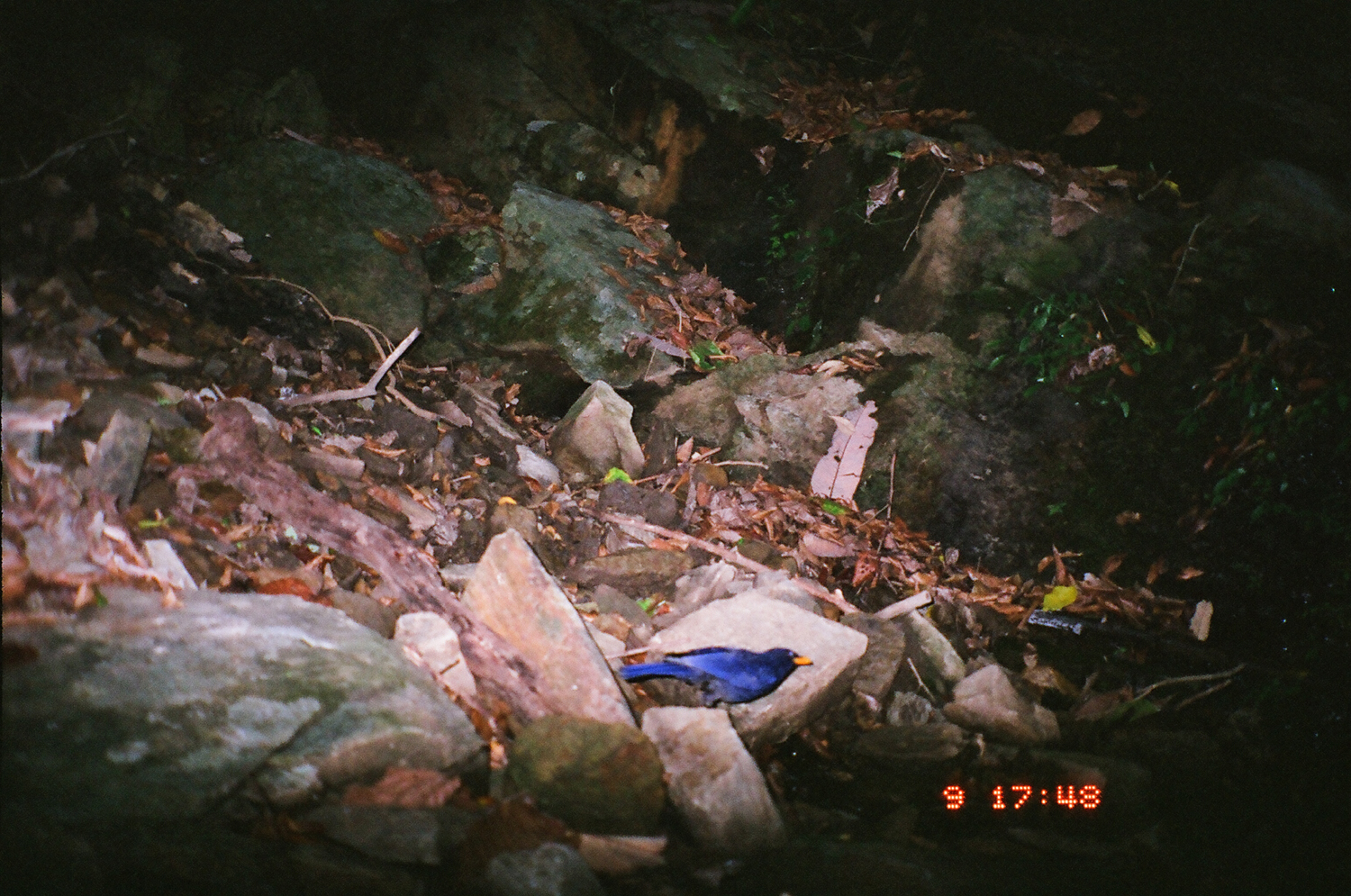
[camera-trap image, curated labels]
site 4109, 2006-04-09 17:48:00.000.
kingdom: Animalia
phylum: Chordata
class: Aves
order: Passeriformes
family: Muscicapidae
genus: Myophonus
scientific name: Myophonus caeruleus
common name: blue whistling thrush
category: myophonus caerulus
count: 1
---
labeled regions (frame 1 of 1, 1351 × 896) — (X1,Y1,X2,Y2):
myophonus caerulus: (618,646,812,706)